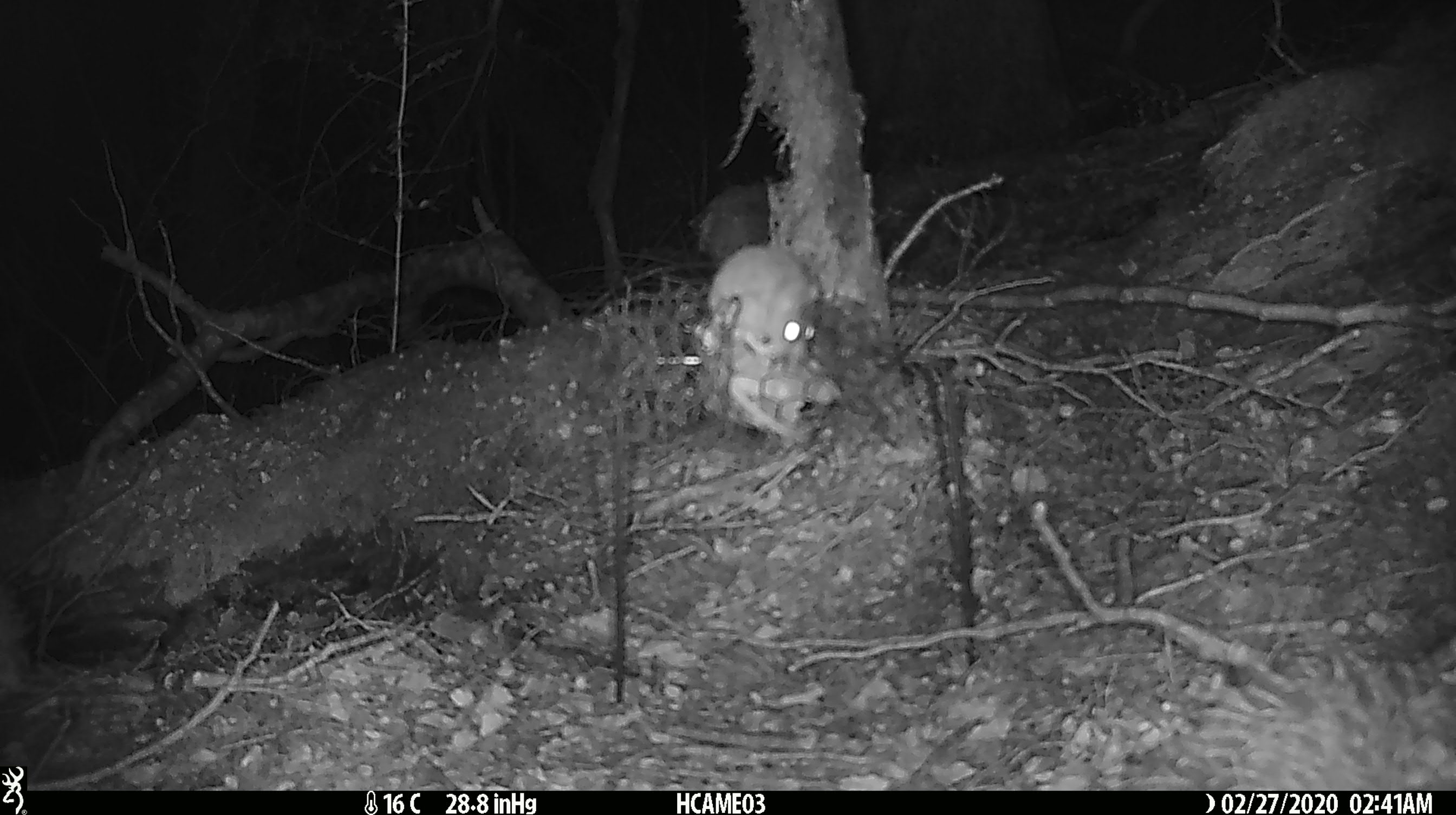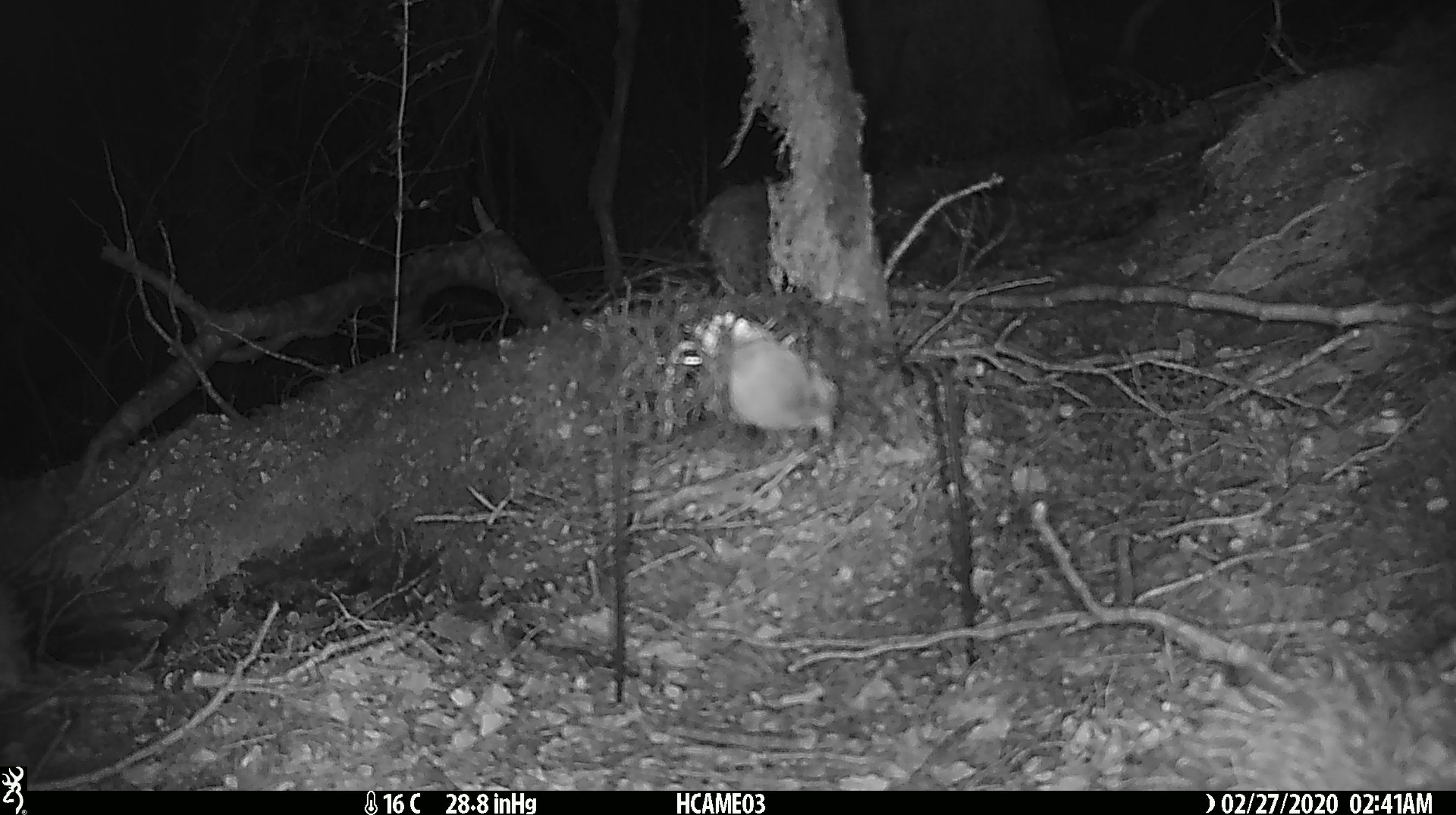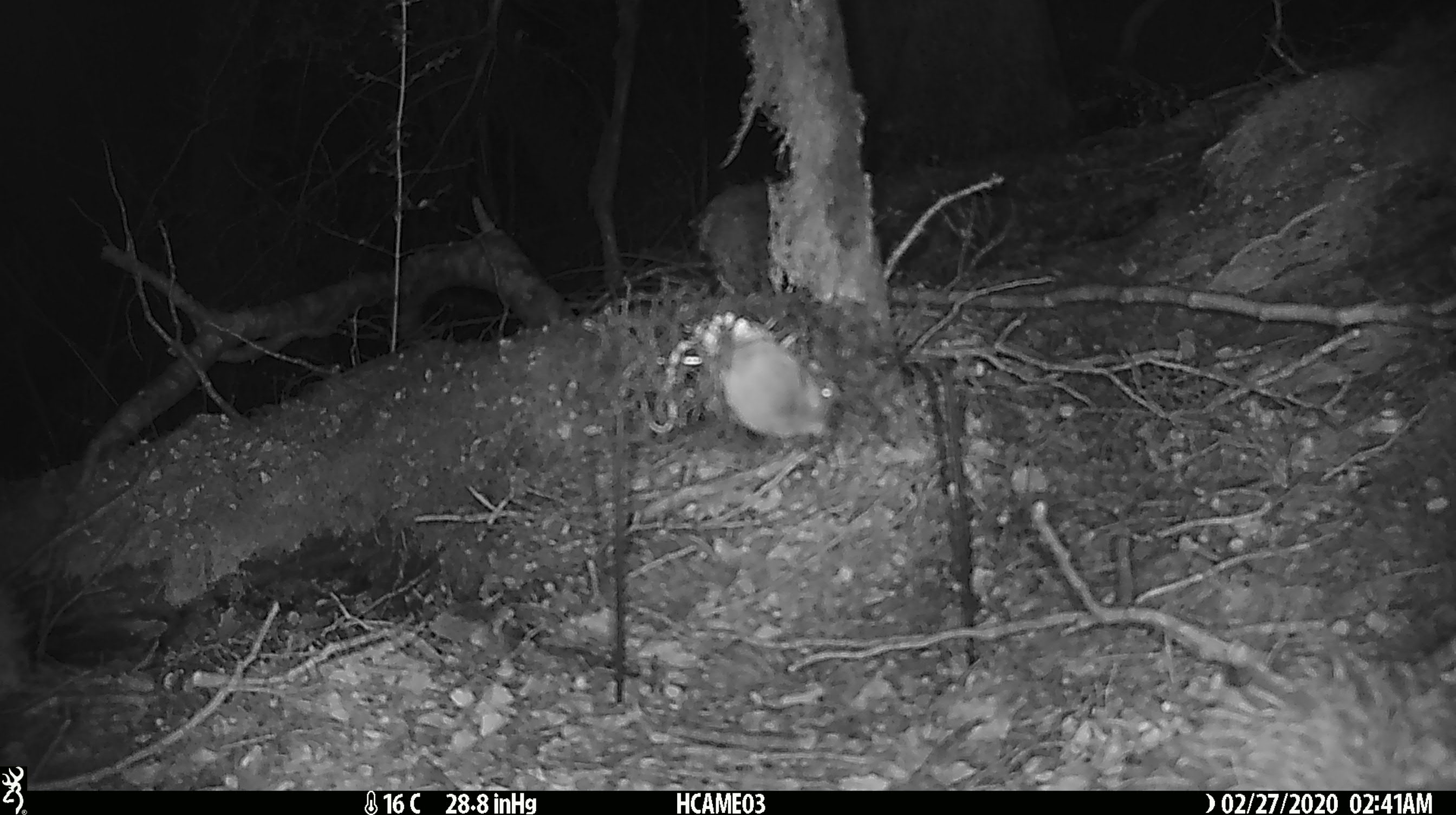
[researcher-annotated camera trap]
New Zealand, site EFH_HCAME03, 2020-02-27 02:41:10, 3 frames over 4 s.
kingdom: Animalia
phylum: Chordata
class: Mammalia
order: Rodentia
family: Muridae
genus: Mus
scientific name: Mus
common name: mouse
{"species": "mouse (Mus)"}